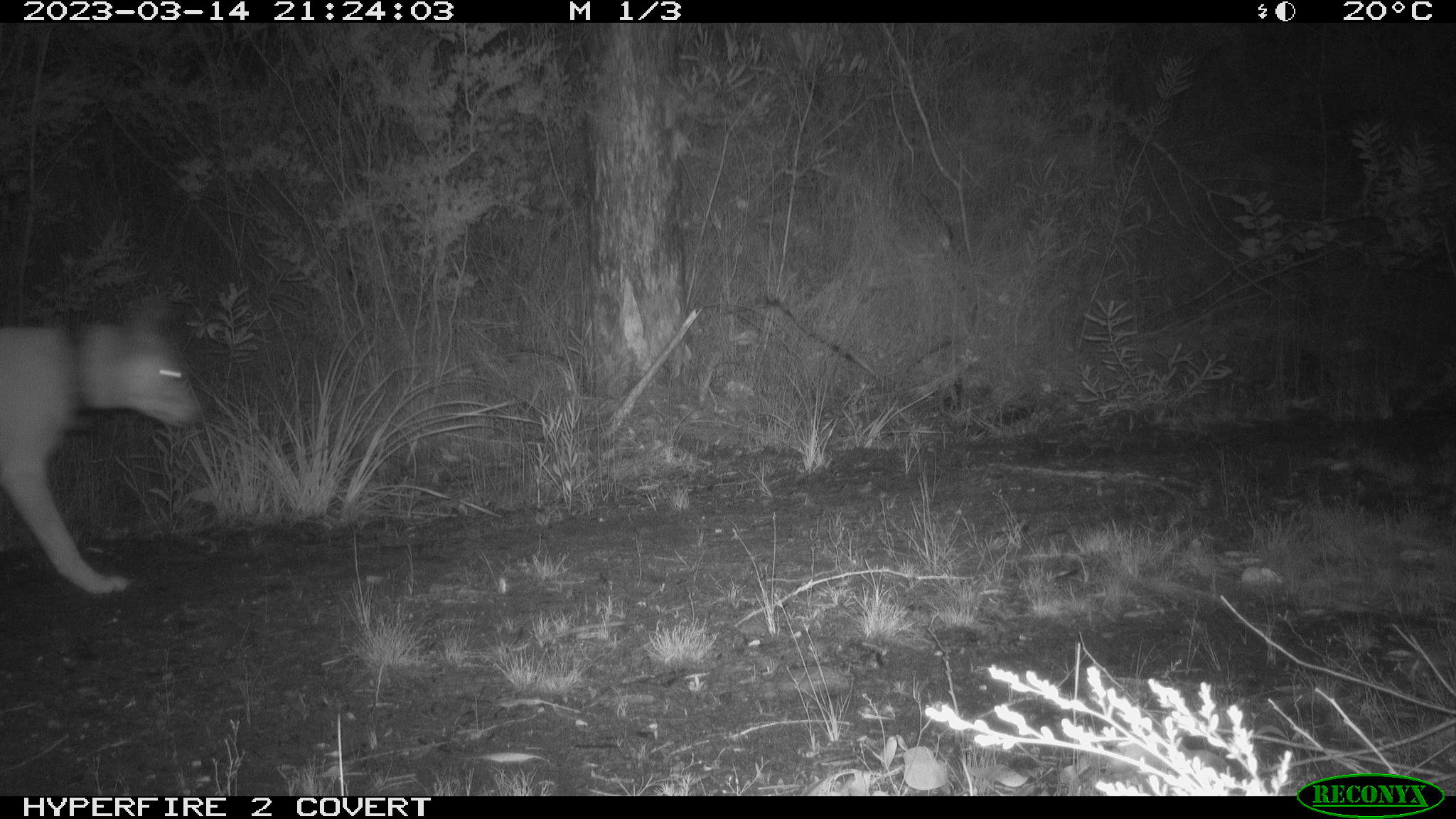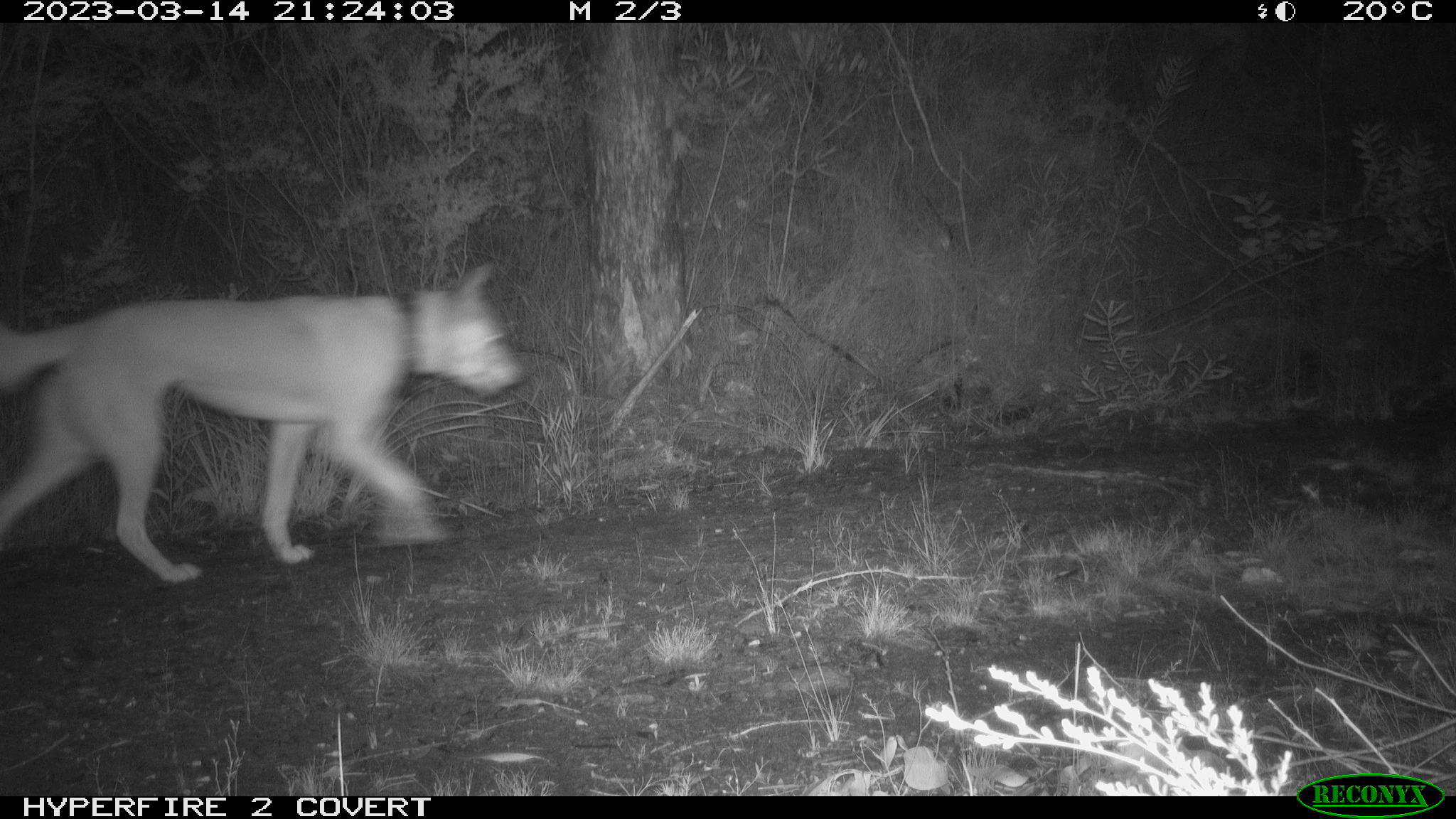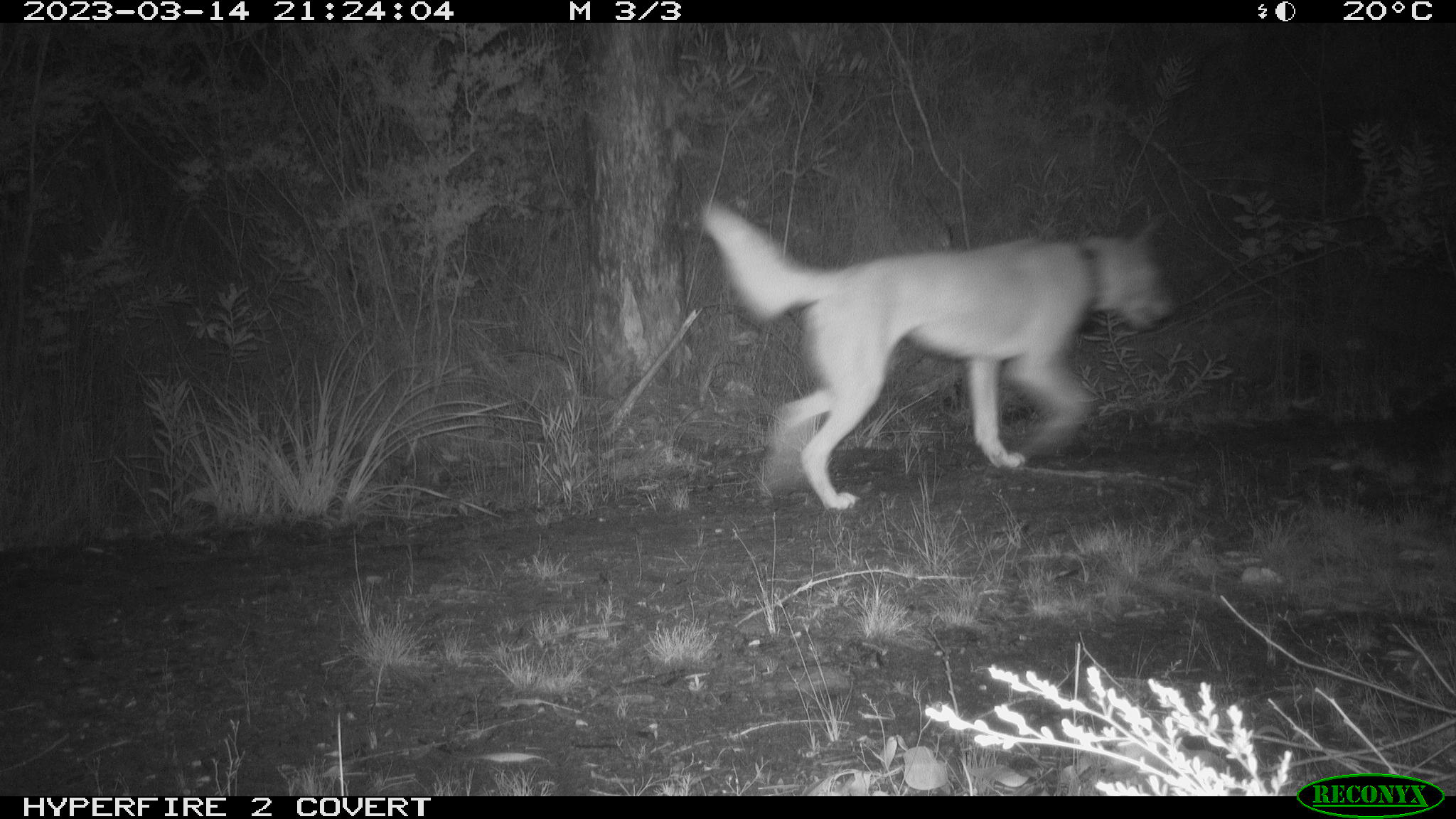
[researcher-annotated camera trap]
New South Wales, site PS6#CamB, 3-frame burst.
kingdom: Animalia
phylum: Chordata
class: Mammalia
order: Carnivora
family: Canidae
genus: Canis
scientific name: Canis familiaris dingo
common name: dingo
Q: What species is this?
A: Dingo (Canis familiaris dingo).